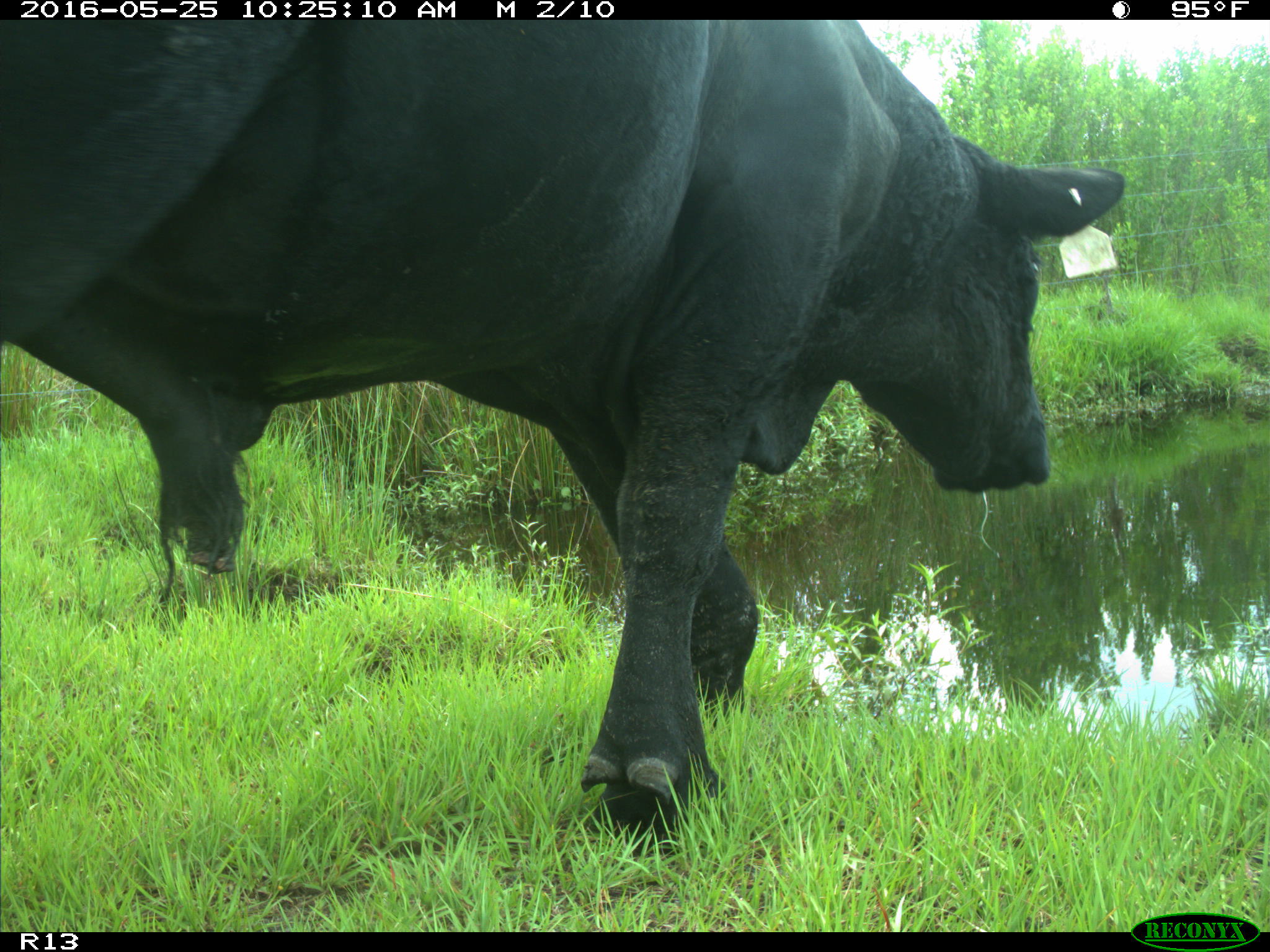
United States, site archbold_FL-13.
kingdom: Animalia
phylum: Chordata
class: Mammalia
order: Artiodactyla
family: Bovidae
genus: Bos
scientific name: Bos taurus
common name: domestic cow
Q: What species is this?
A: Bos taurus (domestic cow).